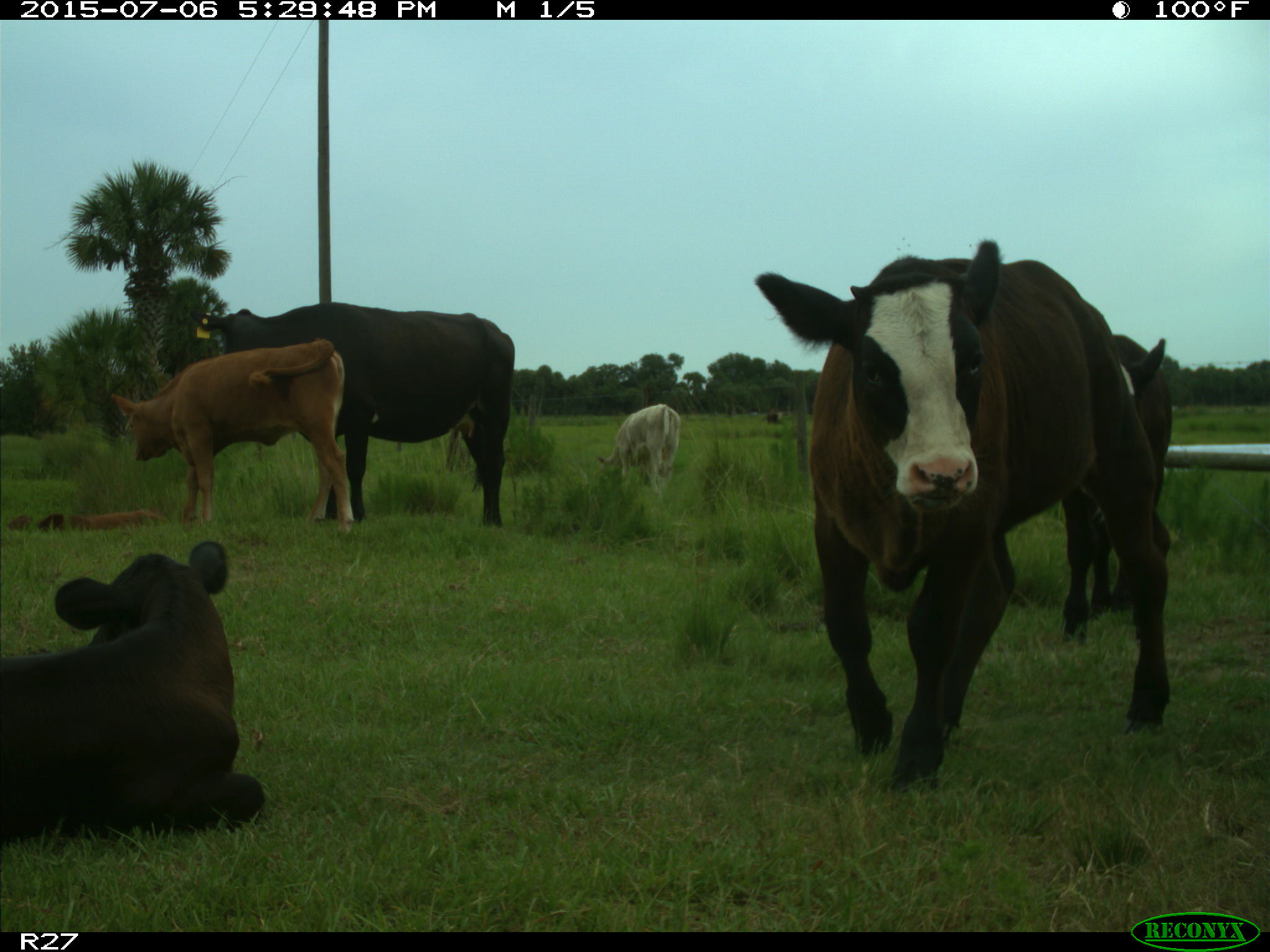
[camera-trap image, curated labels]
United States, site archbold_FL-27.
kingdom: Animalia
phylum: Chordata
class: Mammalia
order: Artiodactyla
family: Bovidae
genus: Bos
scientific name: Bos taurus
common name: domestic cow